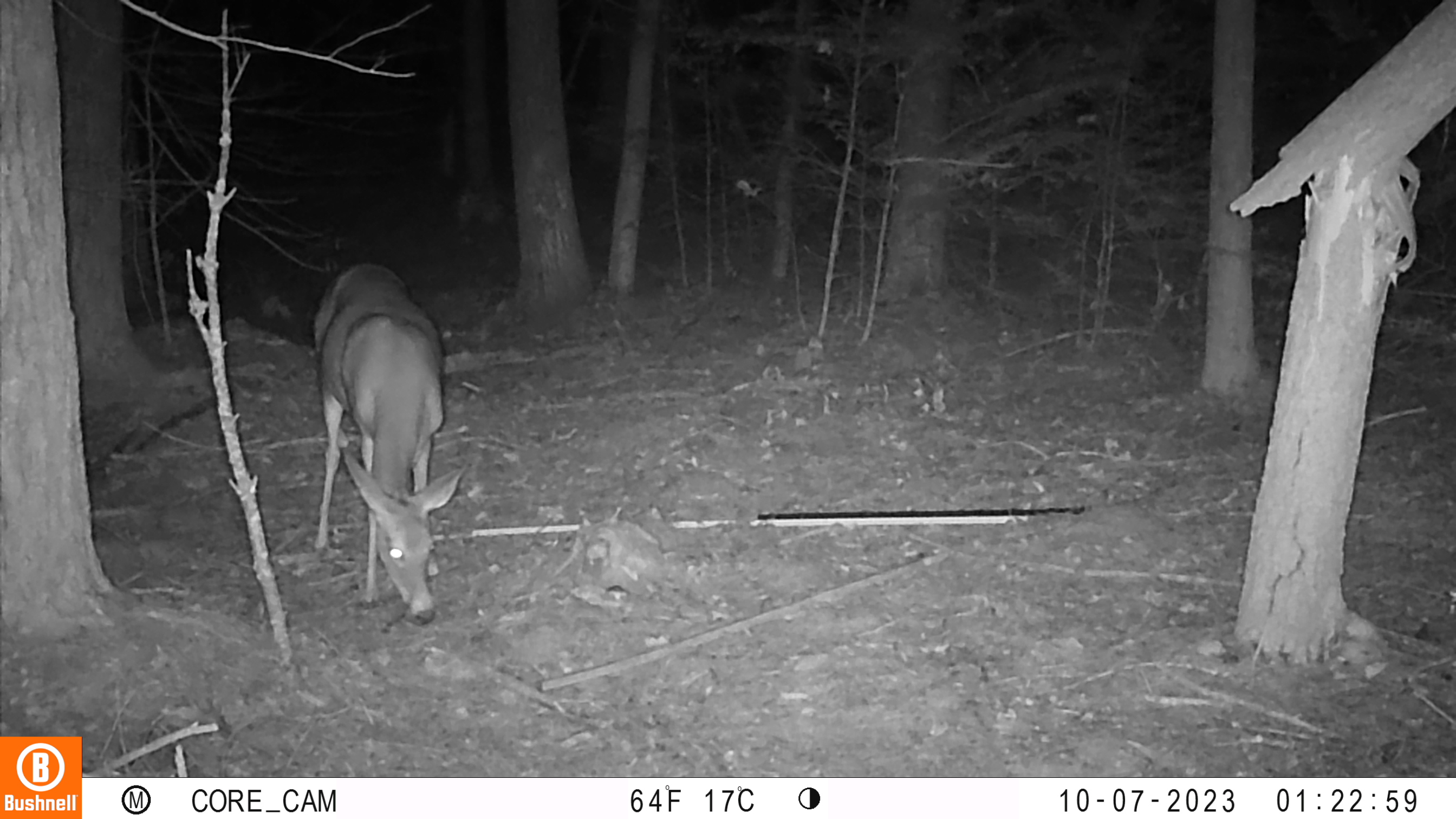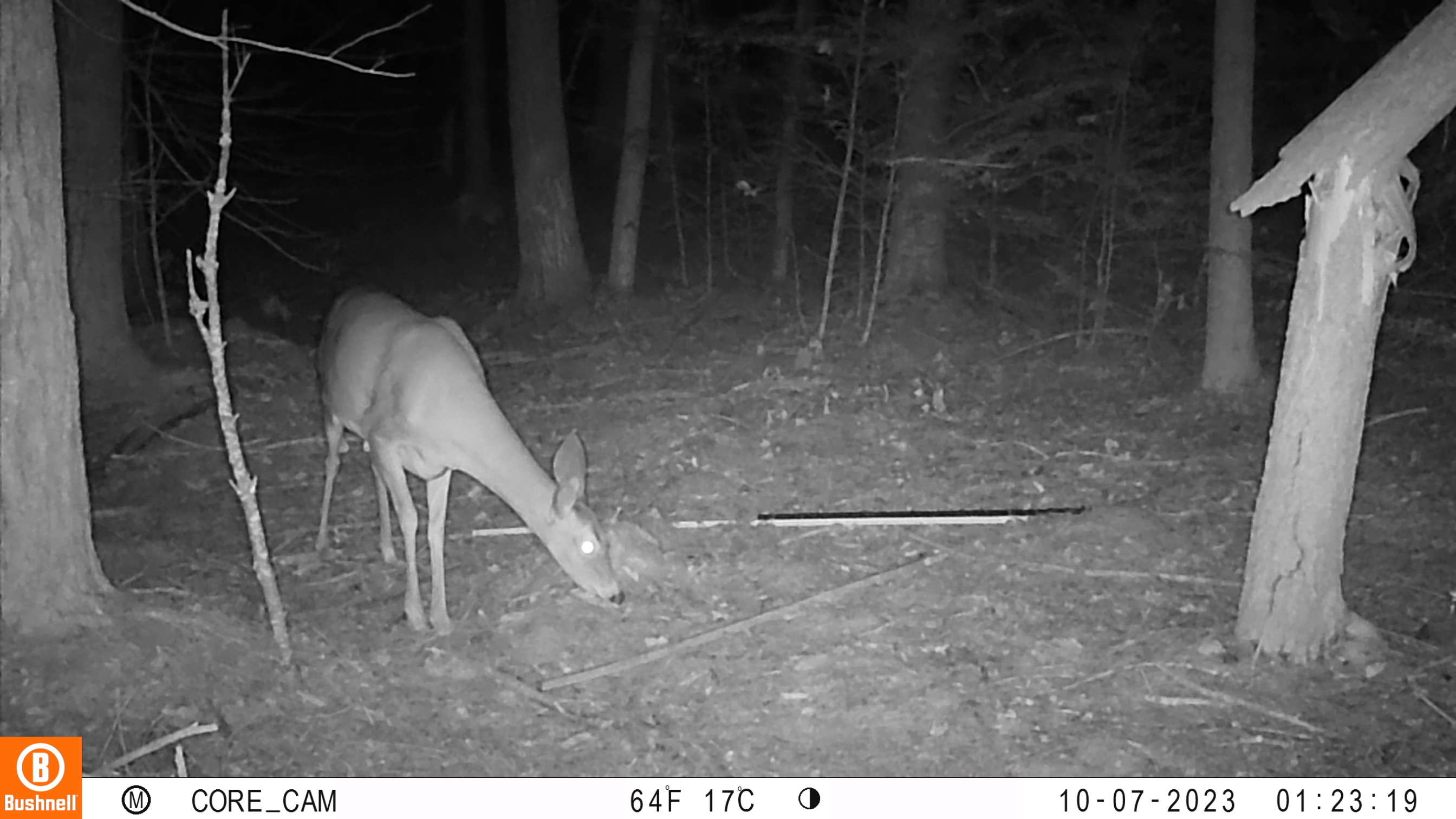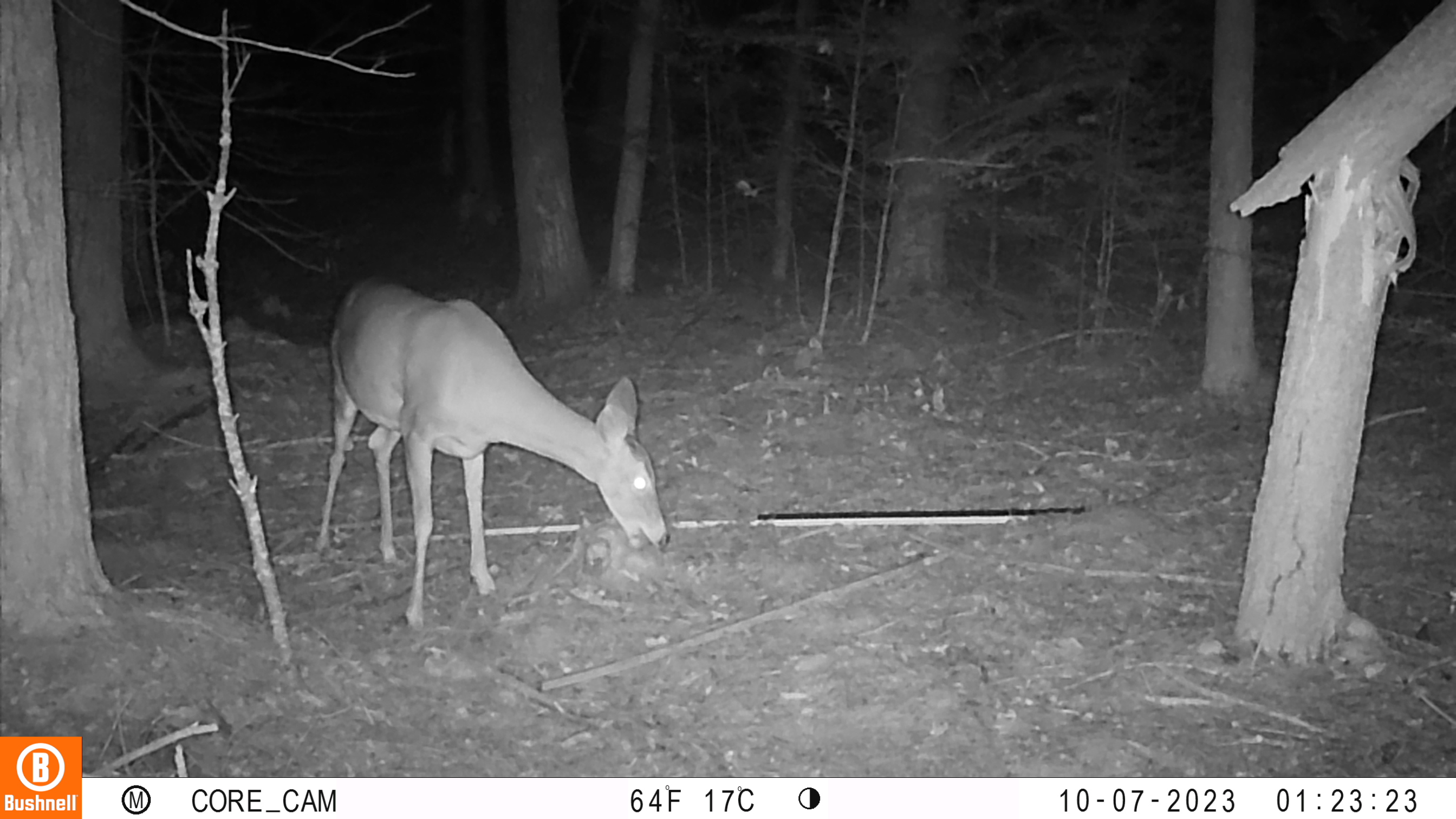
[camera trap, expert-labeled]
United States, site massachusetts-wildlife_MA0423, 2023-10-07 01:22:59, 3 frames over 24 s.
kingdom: Animalia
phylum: Chordata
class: Mammalia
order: Artiodactyla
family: Cervidae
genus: Odocoileus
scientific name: Odocoileus virginianus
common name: white-tailed deer